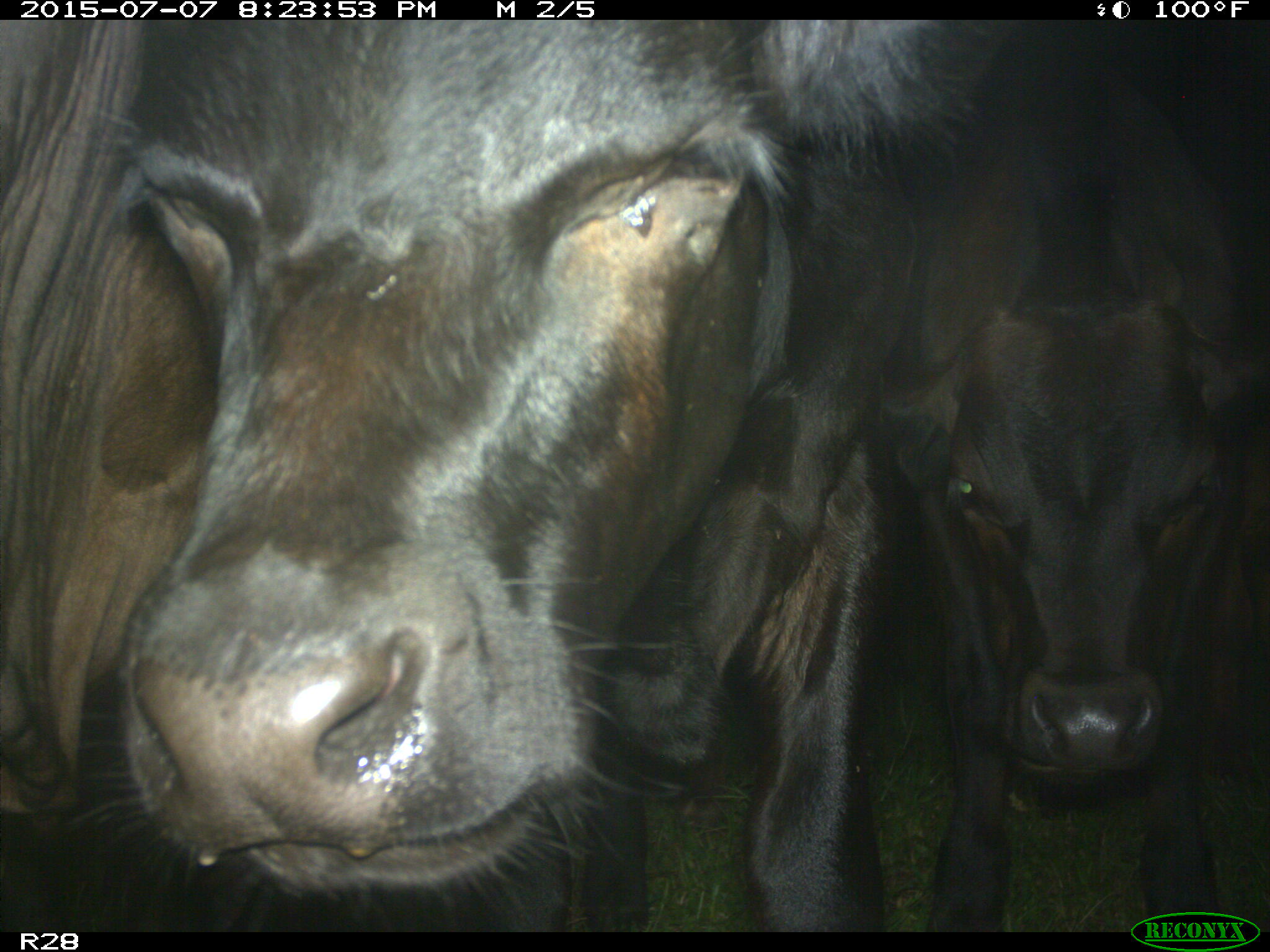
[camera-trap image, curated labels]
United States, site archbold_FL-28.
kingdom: Animalia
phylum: Chordata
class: Mammalia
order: Artiodactyla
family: Bovidae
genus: Bos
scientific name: Bos taurus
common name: domestic cow